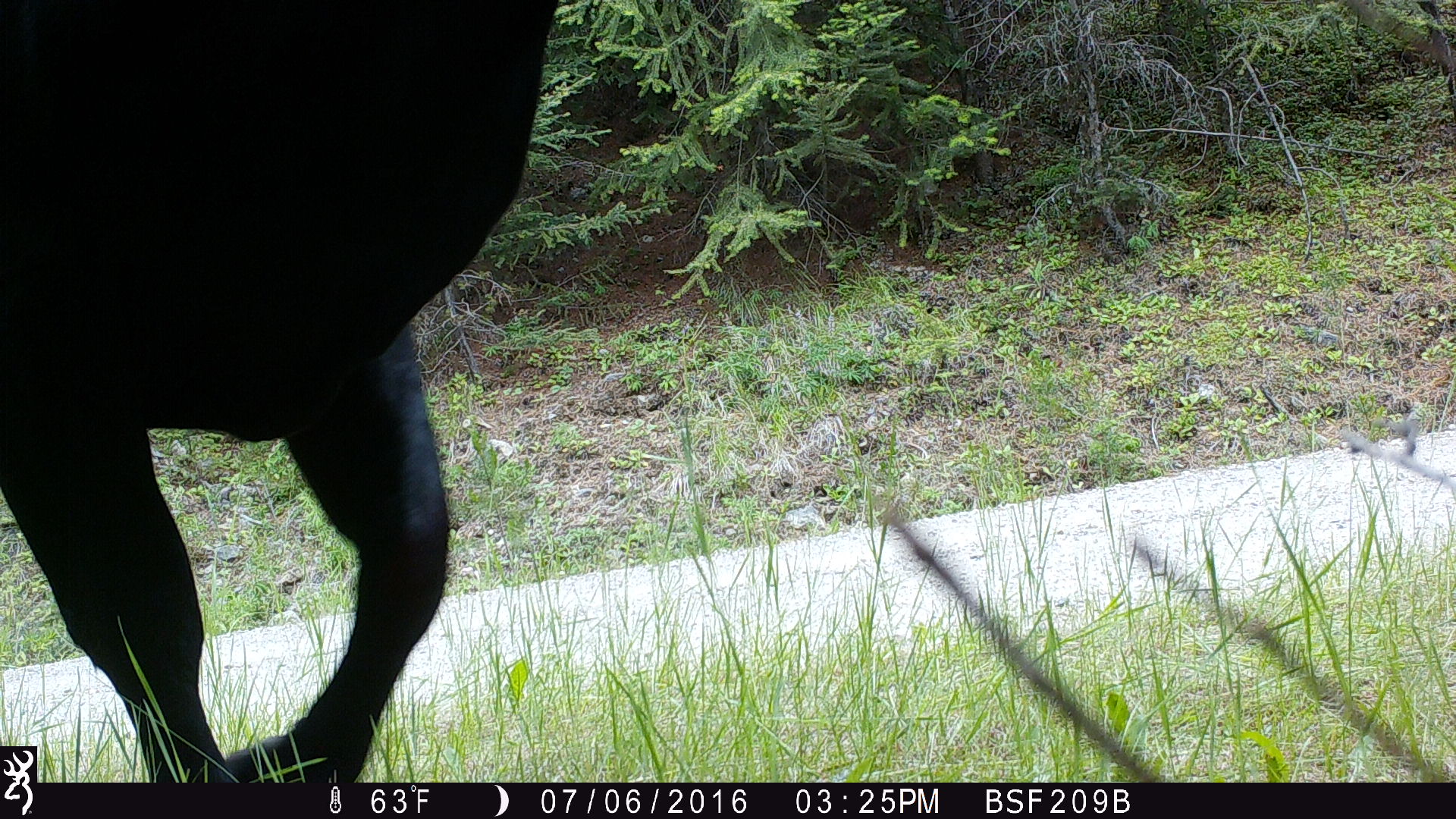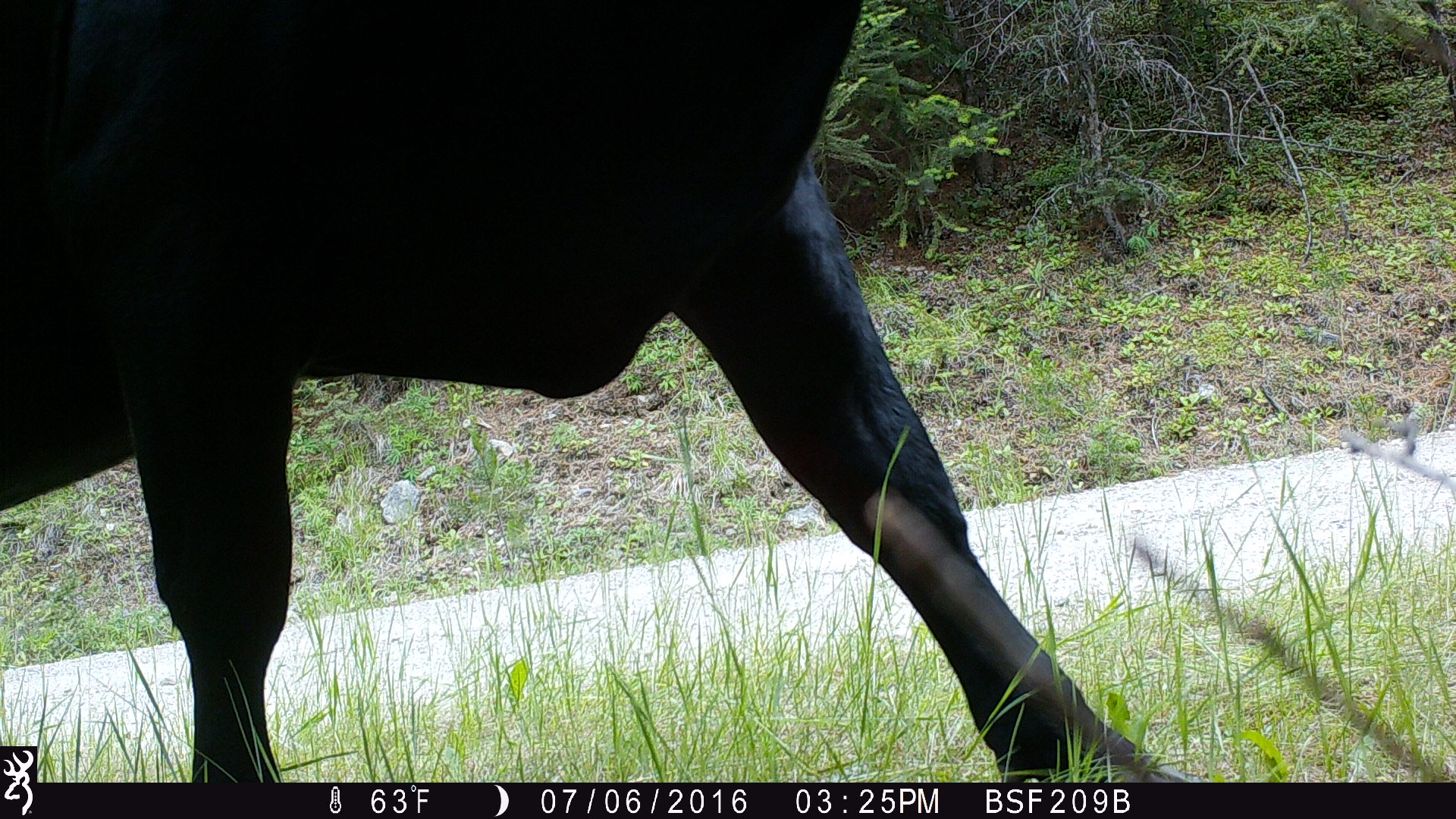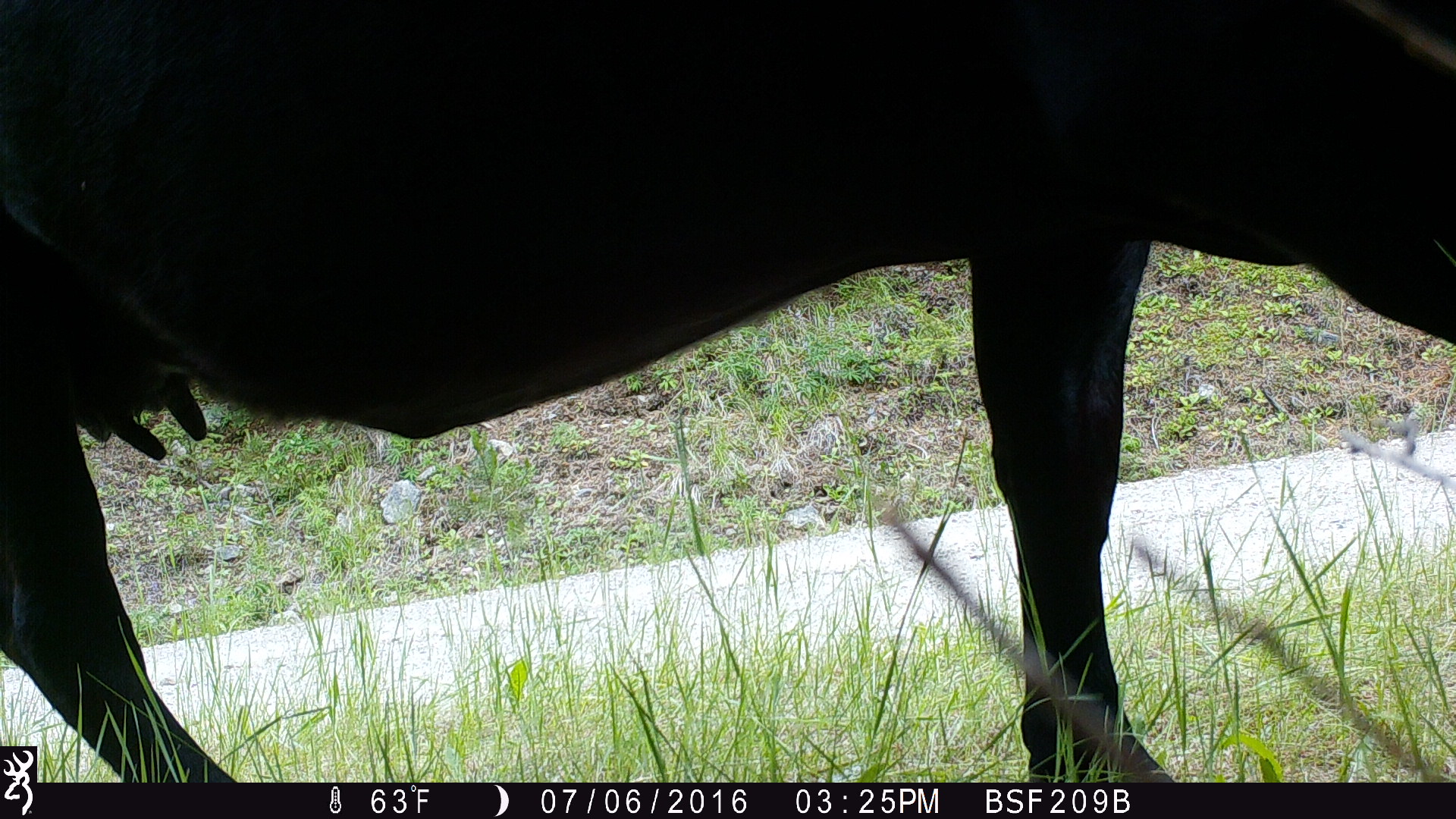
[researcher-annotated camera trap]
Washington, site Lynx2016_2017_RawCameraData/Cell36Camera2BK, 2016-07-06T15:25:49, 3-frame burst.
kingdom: Animalia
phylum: Chordata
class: Mammalia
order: Artiodactyla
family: Bovidae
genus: Bos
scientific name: Bos taurus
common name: domestic cattle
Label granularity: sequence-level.